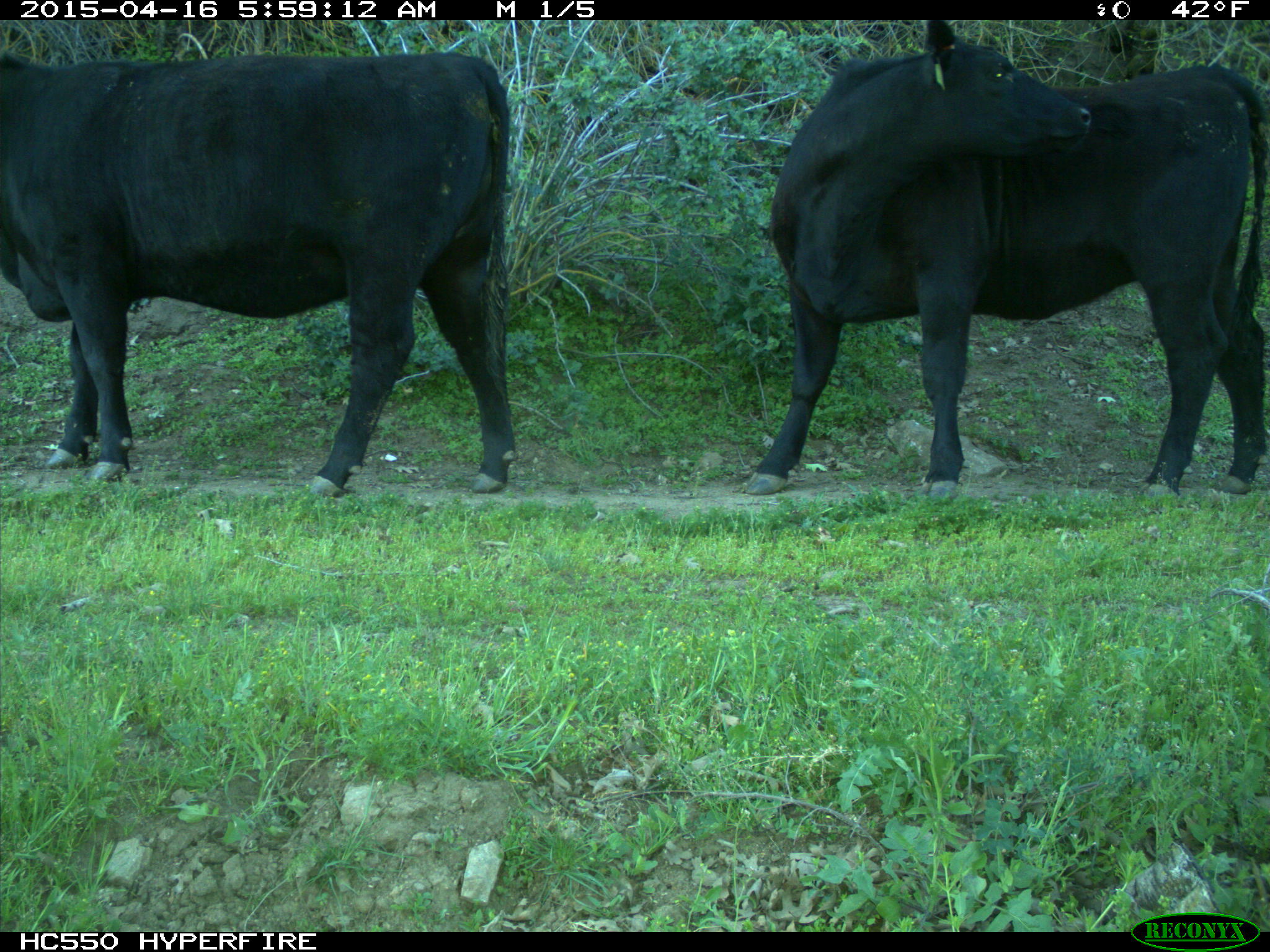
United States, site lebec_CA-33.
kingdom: Animalia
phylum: Chordata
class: Mammalia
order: Artiodactyla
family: Bovidae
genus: Bos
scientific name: Bos taurus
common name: domestic cow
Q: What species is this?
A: Bos taurus (domestic cow).